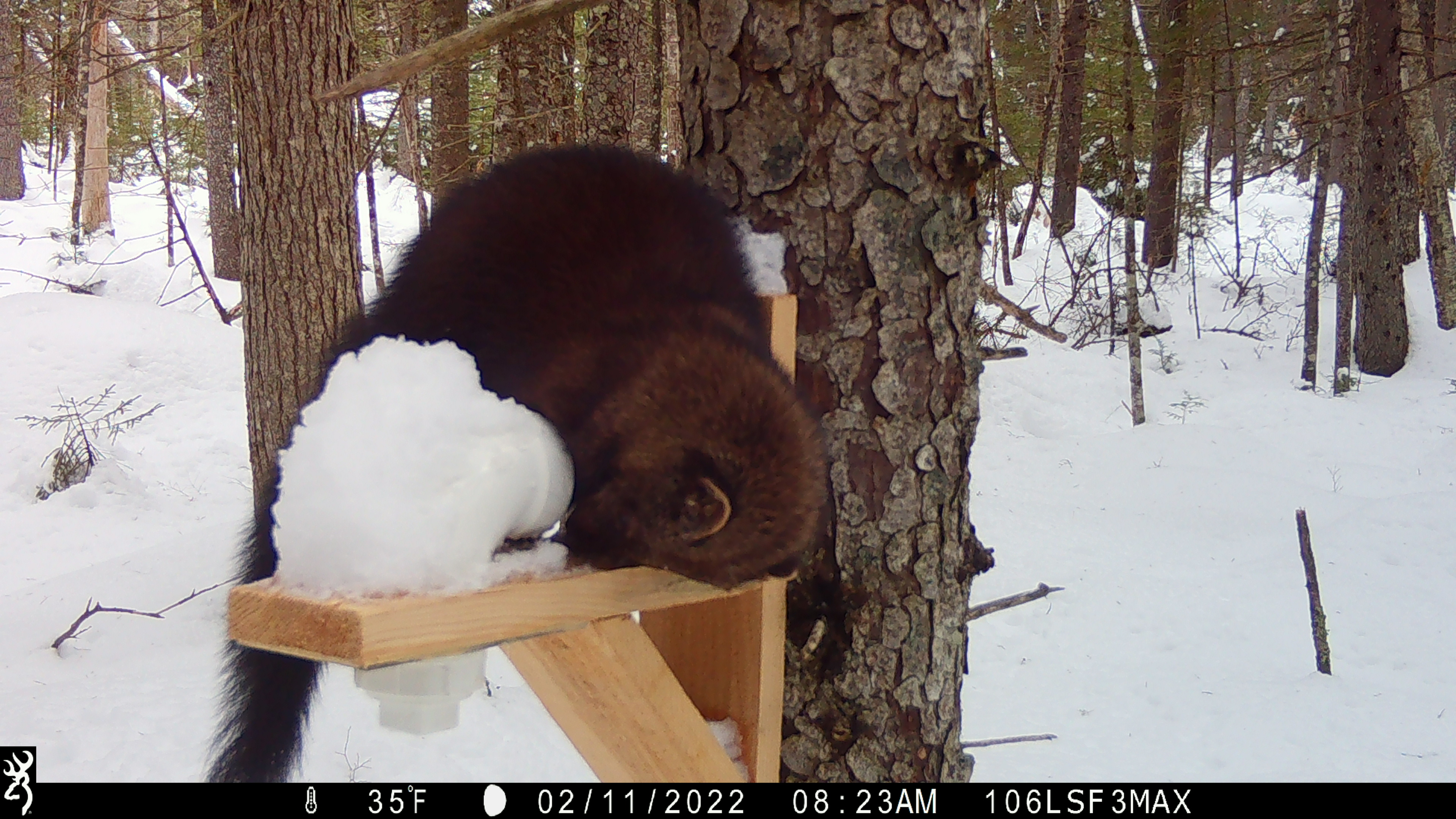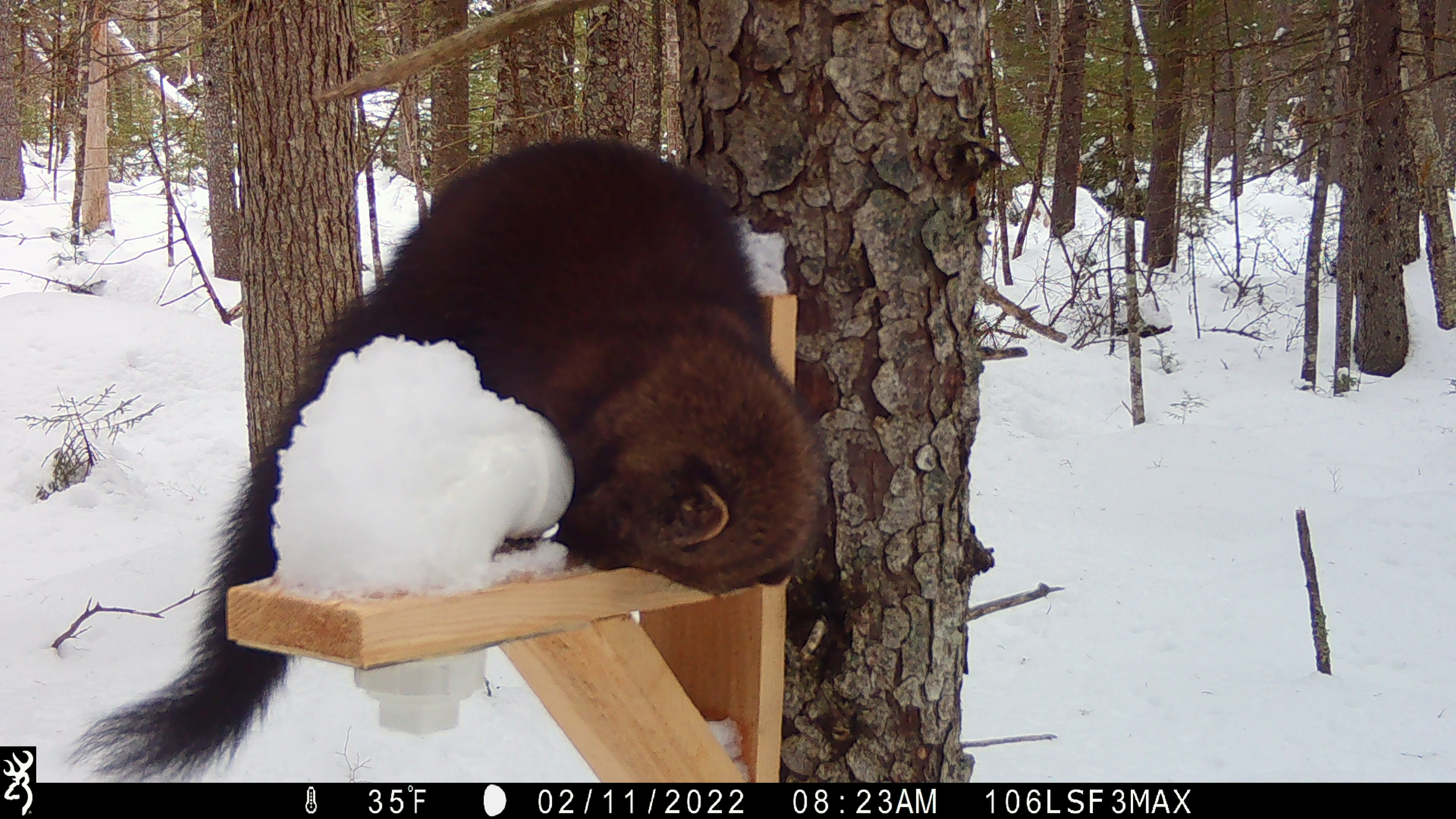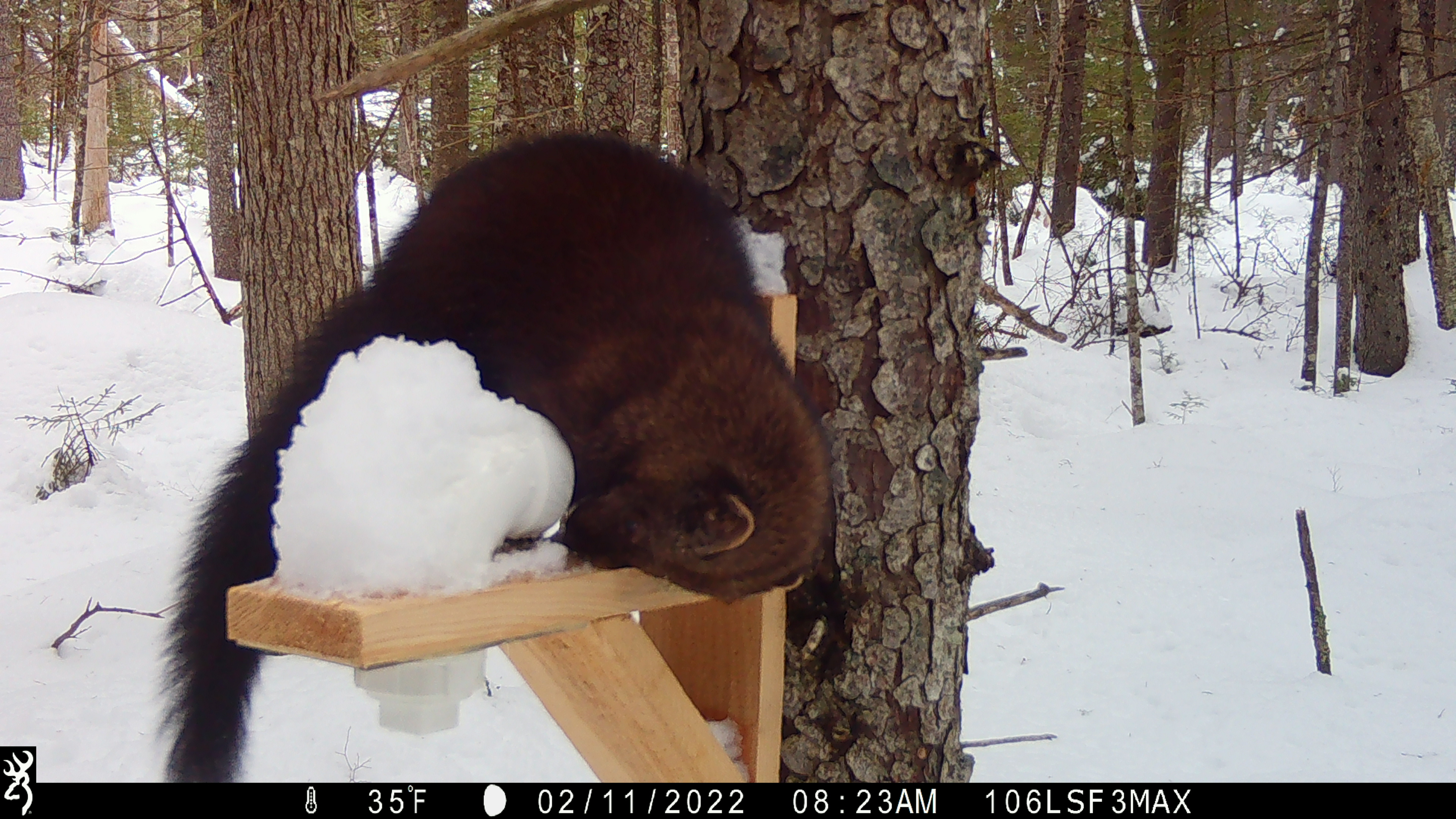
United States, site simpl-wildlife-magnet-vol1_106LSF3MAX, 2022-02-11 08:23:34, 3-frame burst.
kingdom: Animalia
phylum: Chordata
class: Mammalia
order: Carnivora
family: Mustelidae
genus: Pekania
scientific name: Pekania pennanti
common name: fisher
Fisher (Pekania pennanti).